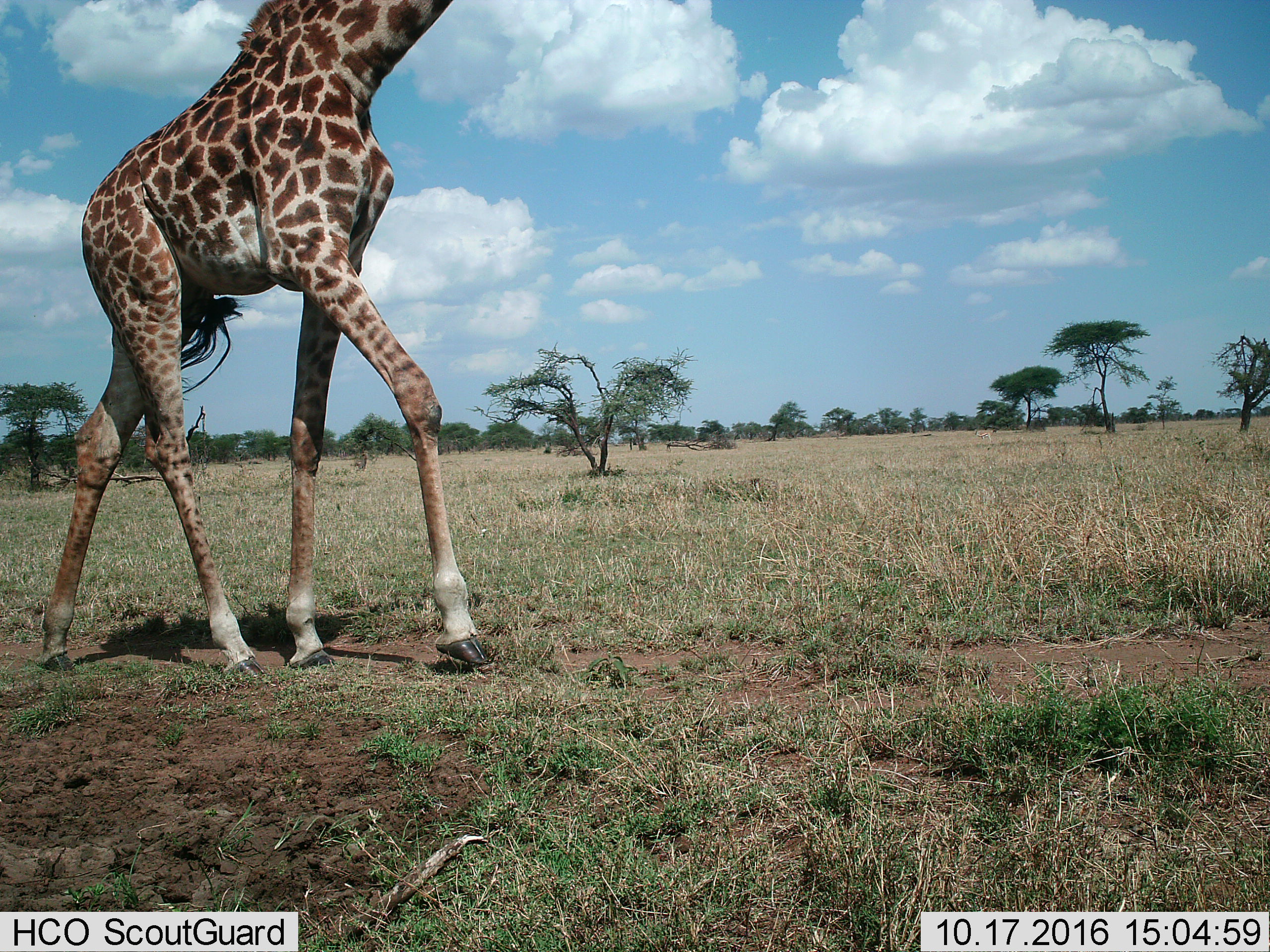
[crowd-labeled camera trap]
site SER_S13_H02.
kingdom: Animalia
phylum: Chordata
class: Mammalia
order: Artiodactyla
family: Giraffidae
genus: Giraffa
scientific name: Giraffa camelopardalis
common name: giraffe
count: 1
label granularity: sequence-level